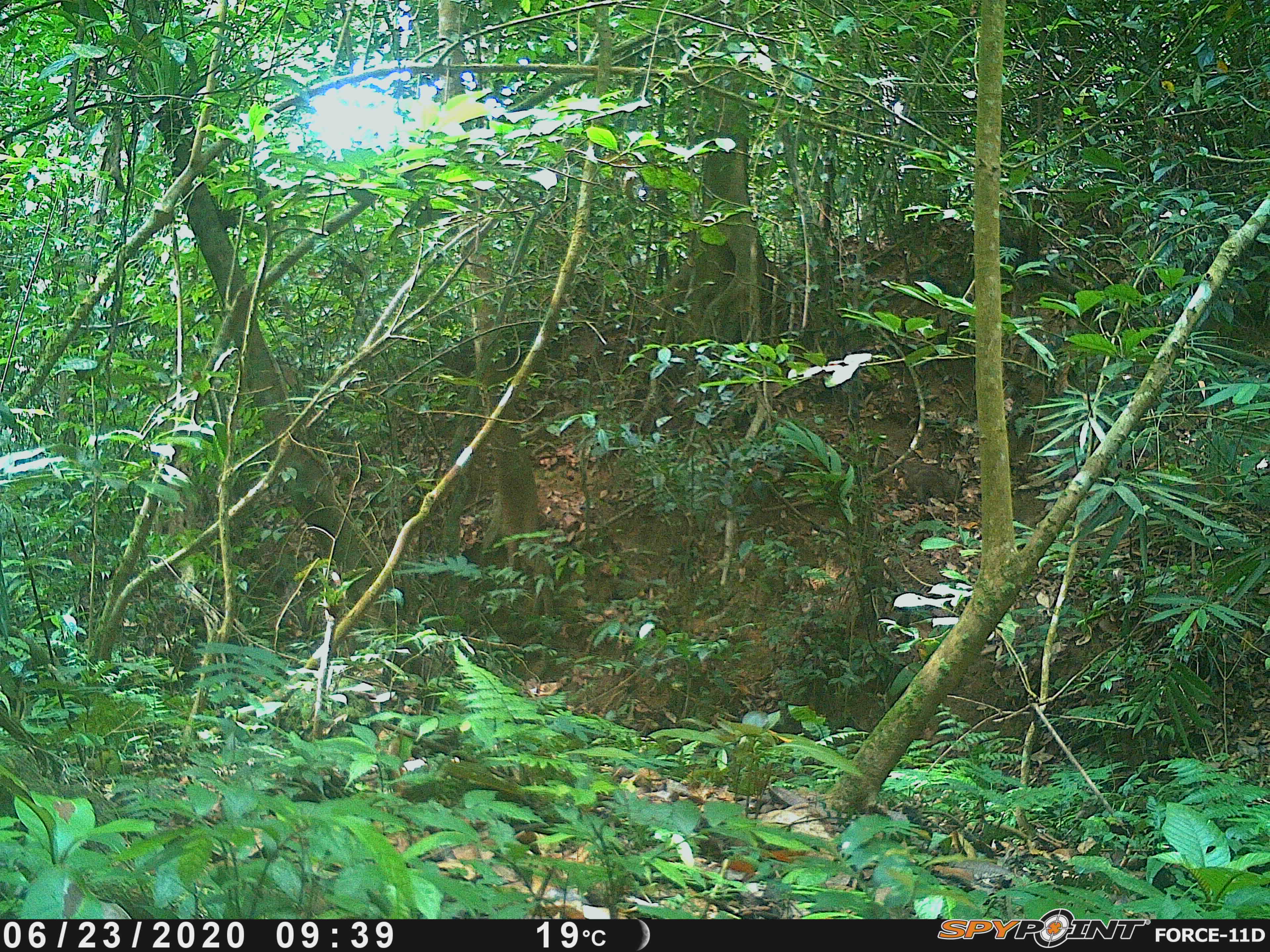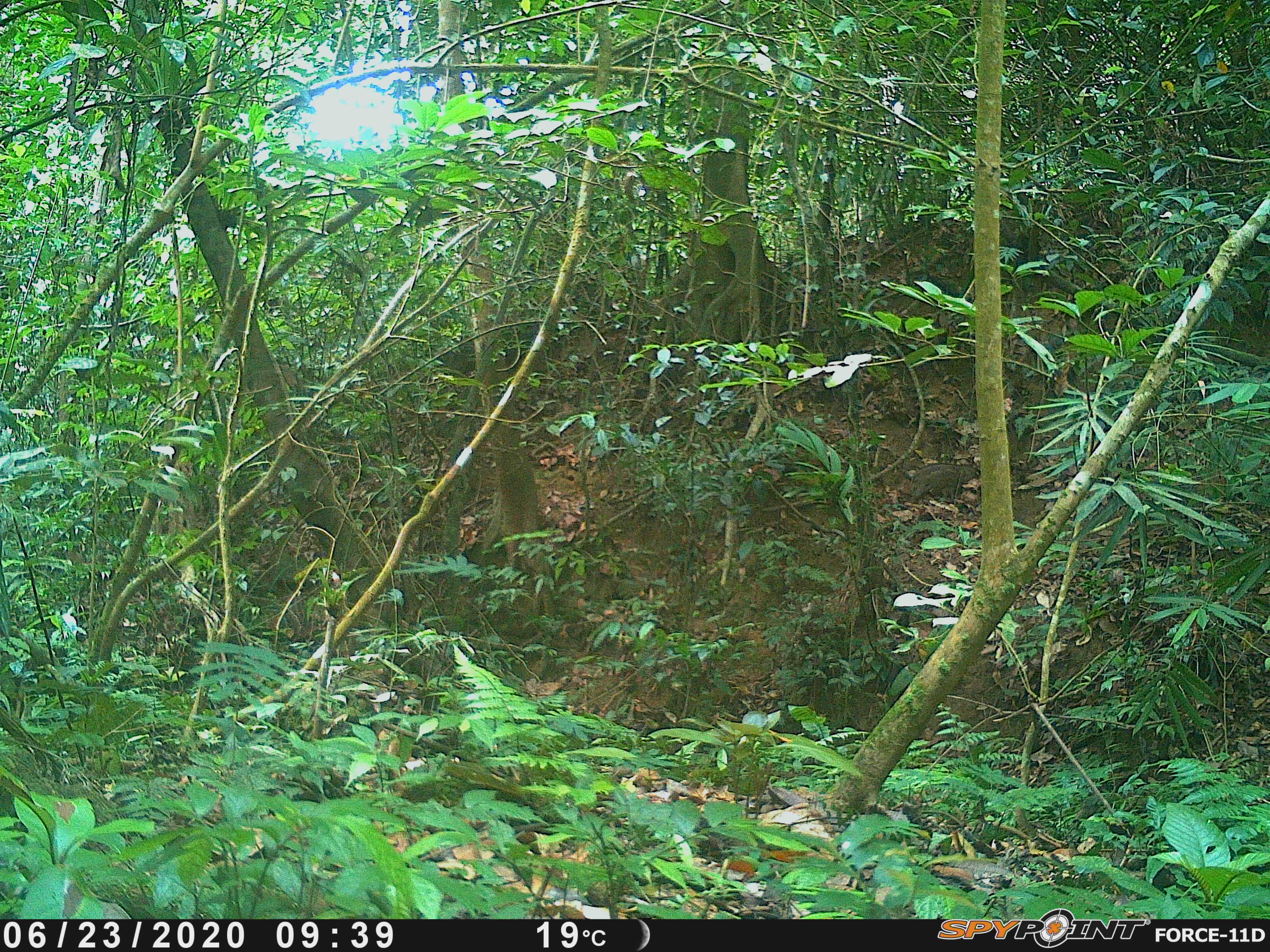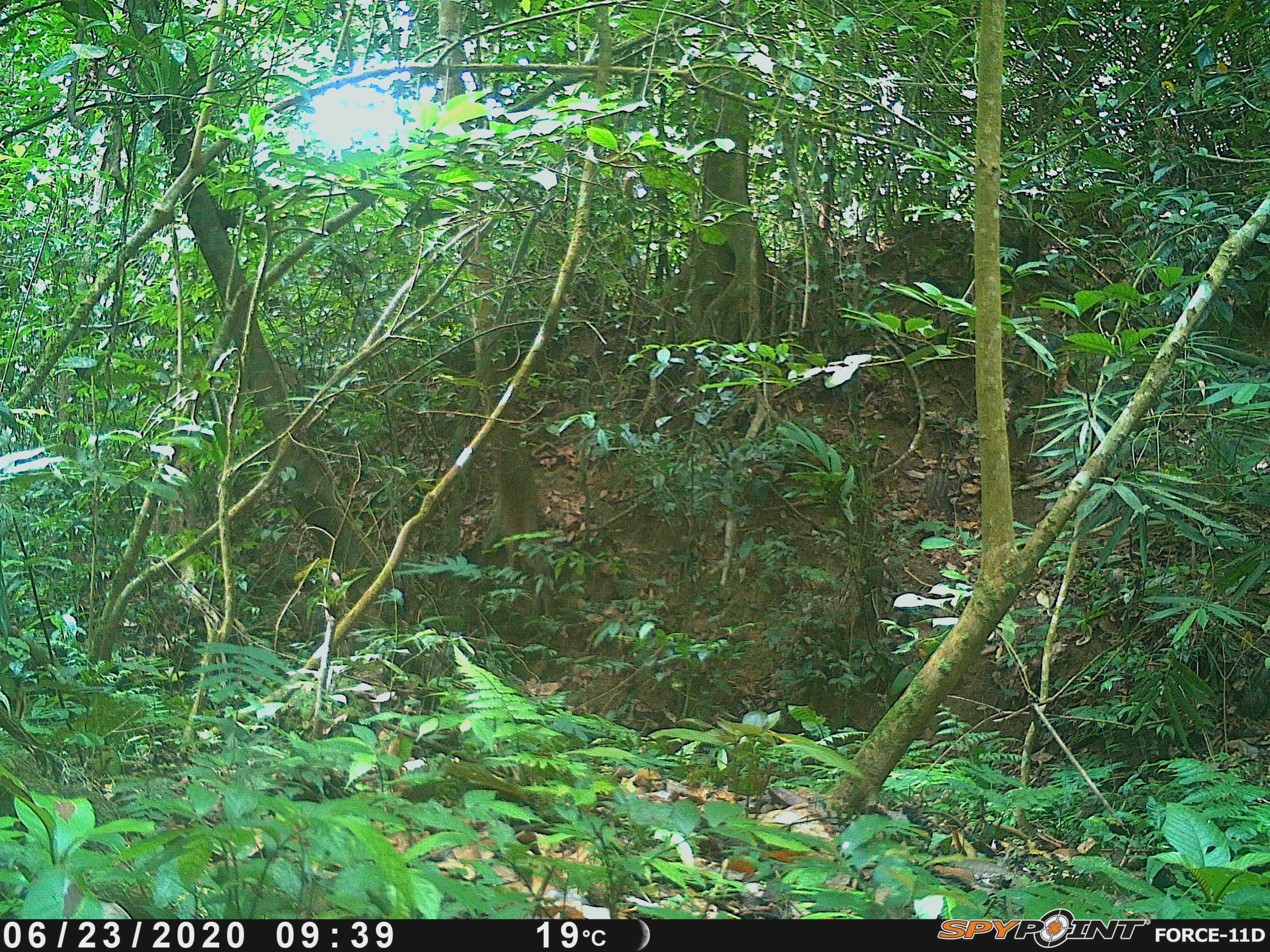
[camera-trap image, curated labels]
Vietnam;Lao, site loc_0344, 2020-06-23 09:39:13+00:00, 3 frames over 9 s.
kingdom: Animalia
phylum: Chordata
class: Mammalia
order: Artiodactyla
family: Suidae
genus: Sus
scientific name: Sus scrofa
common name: eurasian wild pig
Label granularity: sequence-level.